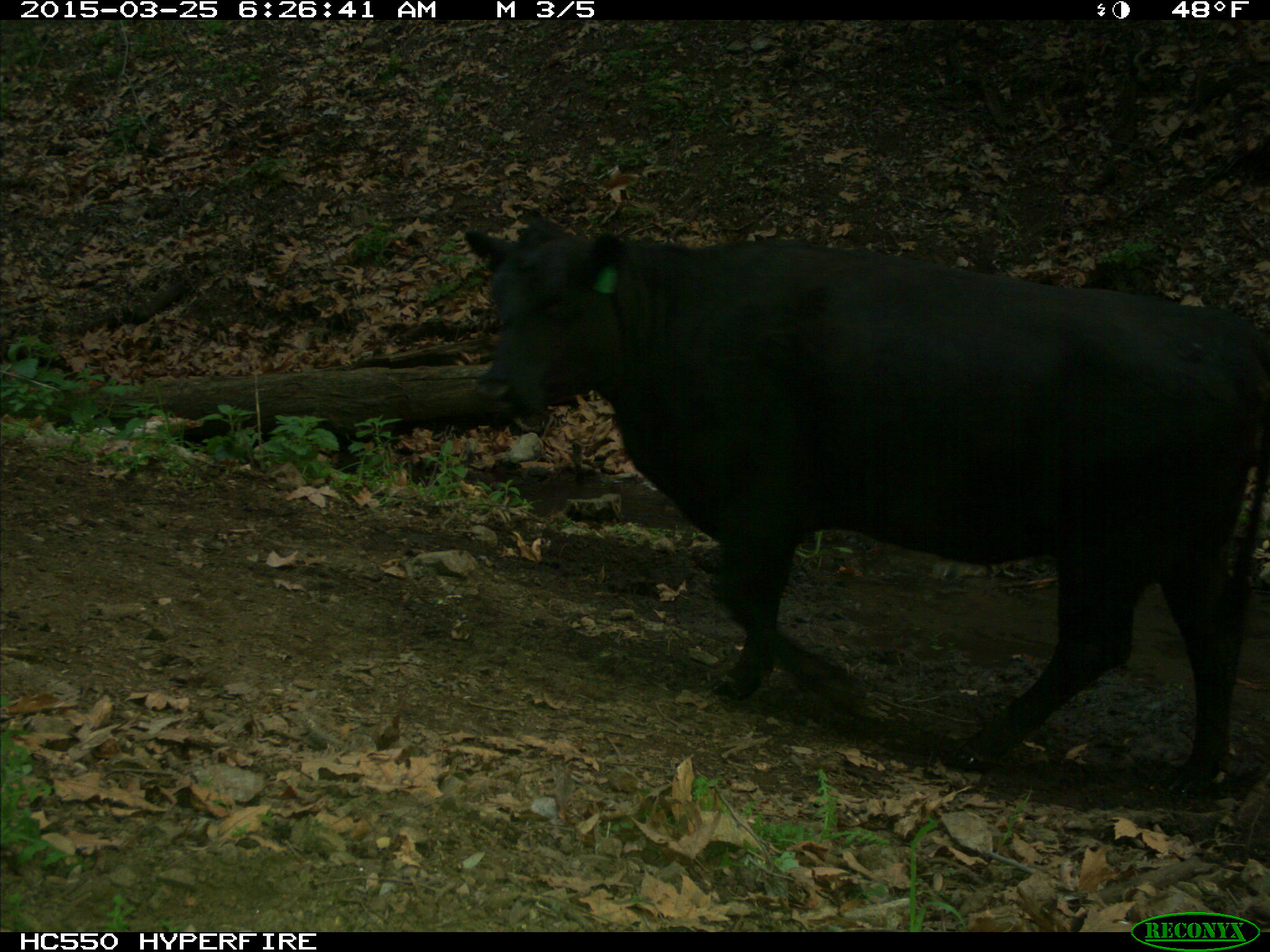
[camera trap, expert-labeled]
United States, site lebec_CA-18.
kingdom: Animalia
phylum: Chordata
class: Mammalia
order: Artiodactyla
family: Bovidae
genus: Bos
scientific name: Bos taurus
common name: domestic cow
Bos taurus (domestic cow).